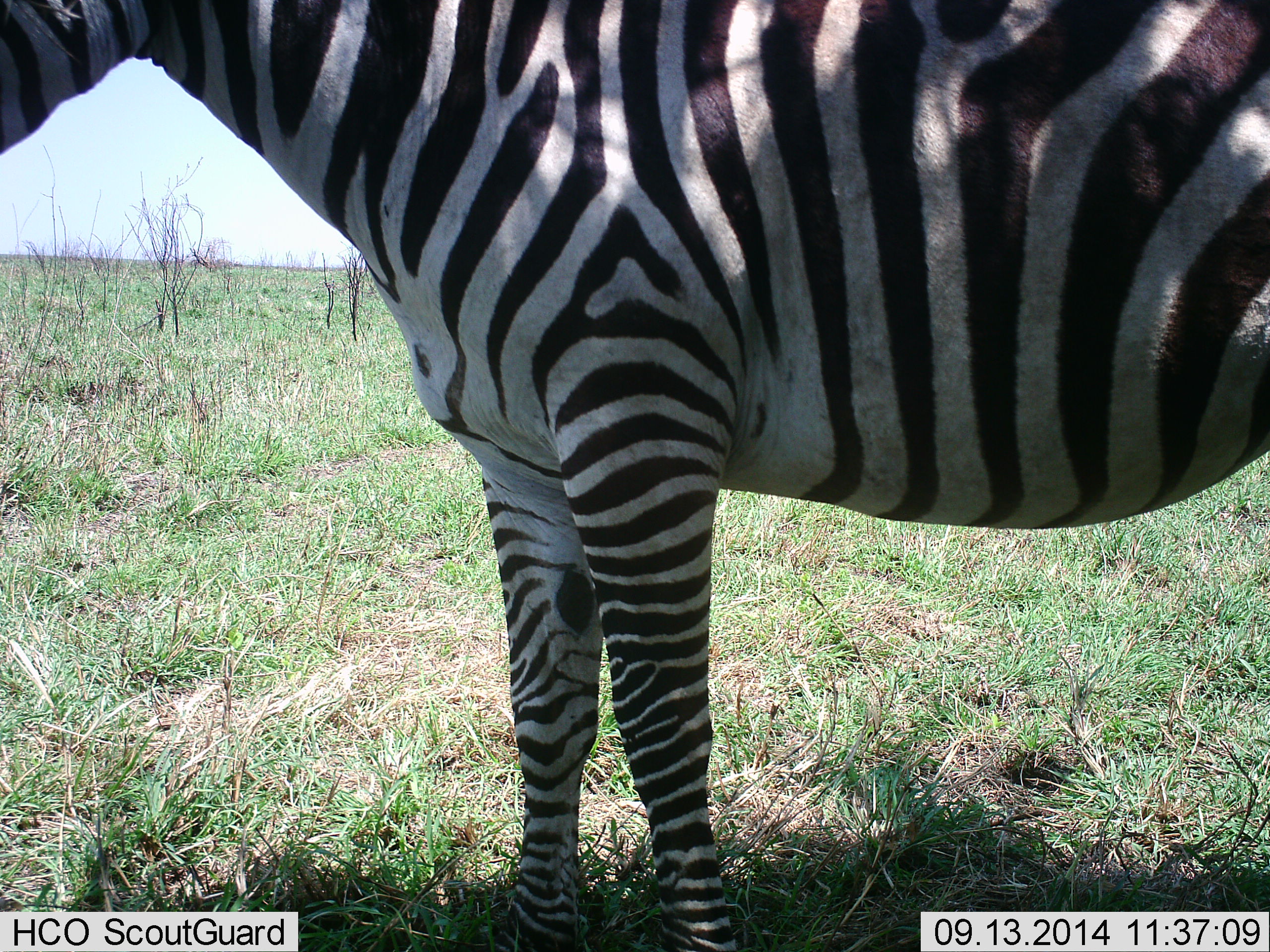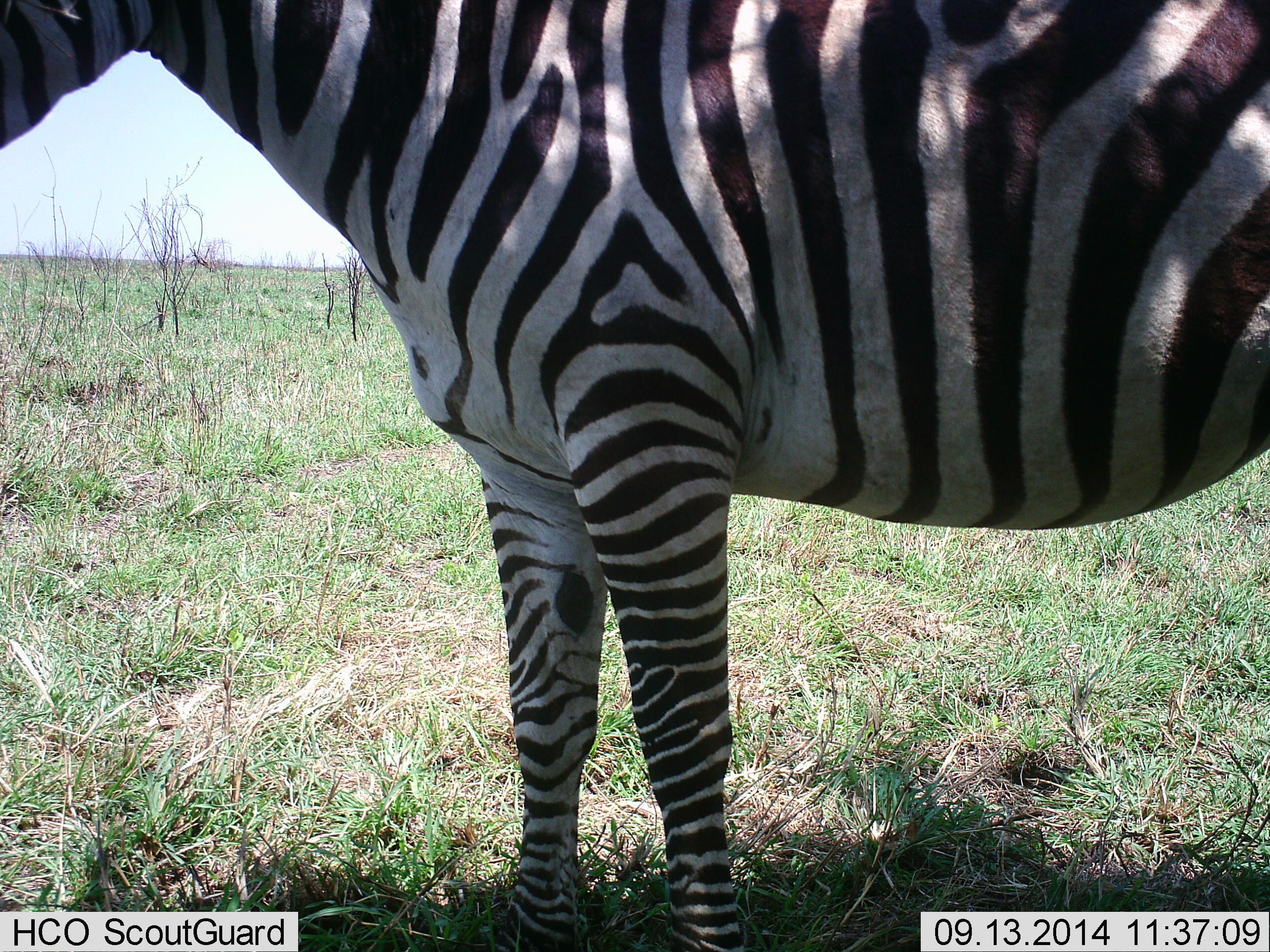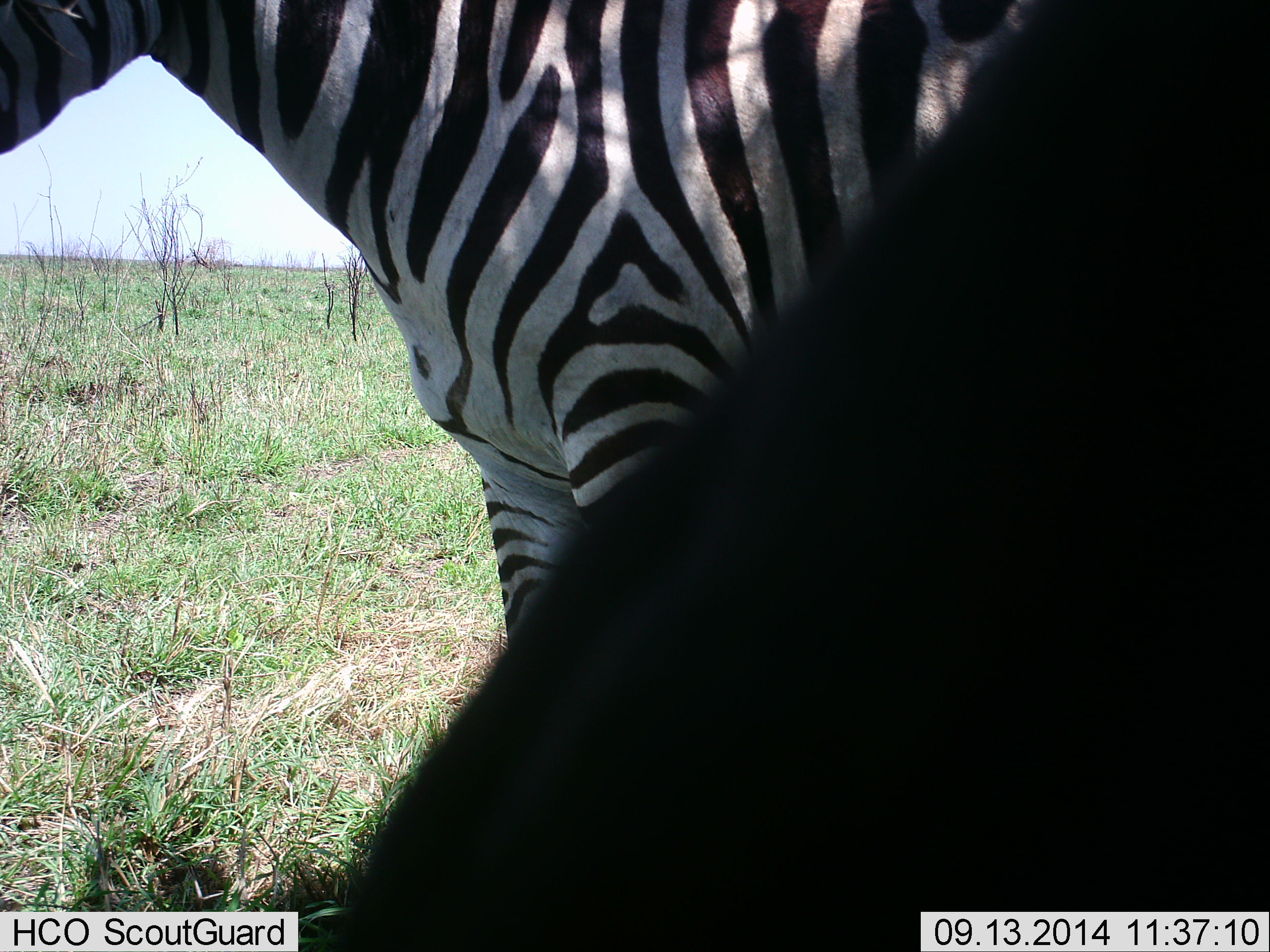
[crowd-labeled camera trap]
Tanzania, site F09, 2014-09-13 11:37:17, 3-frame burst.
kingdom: Animalia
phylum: Chordata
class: Mammalia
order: Perissodactyla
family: Equidae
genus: Equus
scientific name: Equus quagga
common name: plains zebra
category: zebra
Zebra (plains zebra) (Equus quagga), count 1. Behavior (volunteer vote fractions): standing 100%, resting 0%, moving 10%, interacting 0%. Young present (vote fraction): 0%. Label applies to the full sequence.